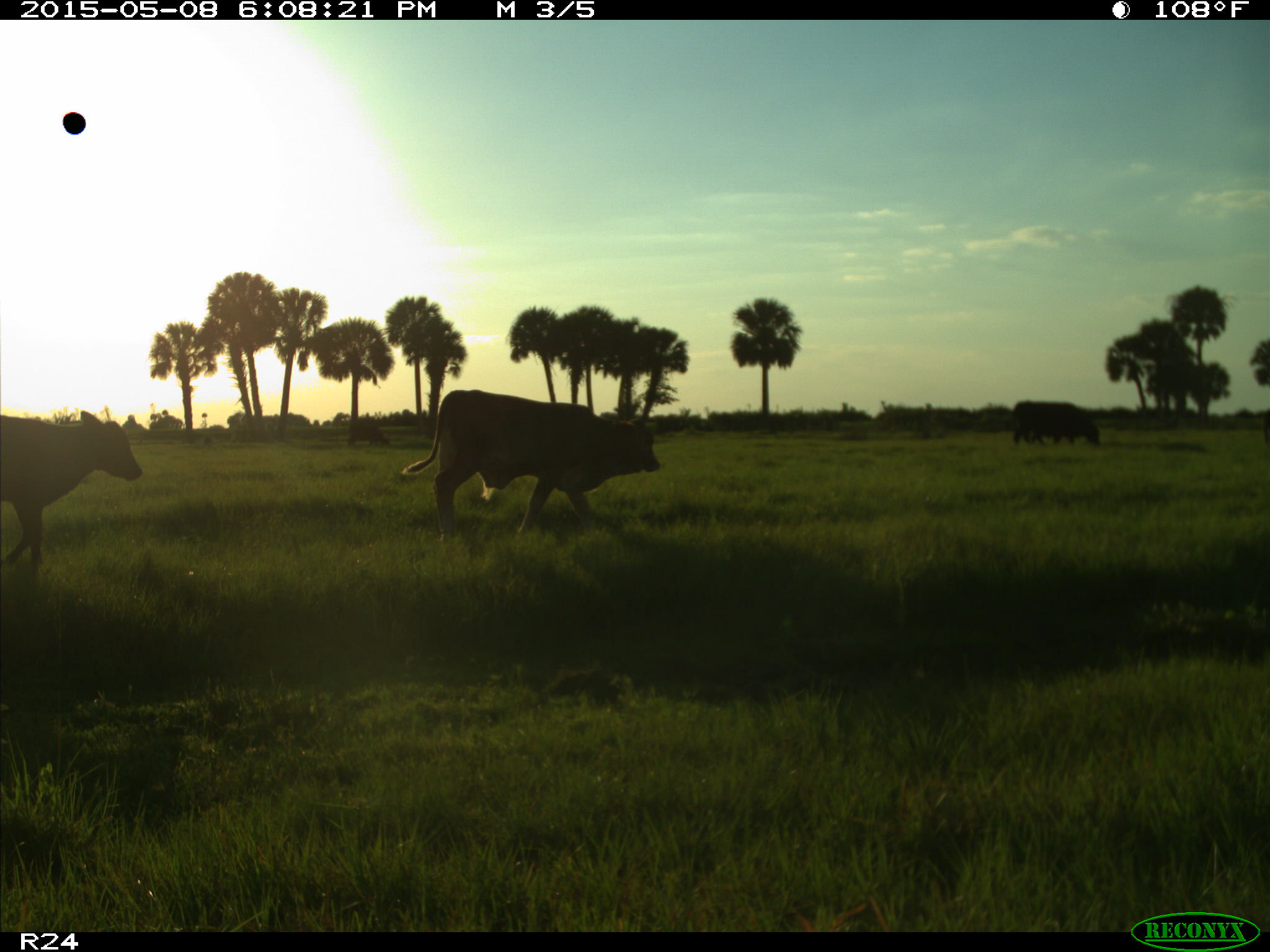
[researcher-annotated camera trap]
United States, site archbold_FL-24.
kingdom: Animalia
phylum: Chordata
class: Mammalia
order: Artiodactyla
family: Bovidae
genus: Bos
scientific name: Bos taurus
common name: domestic cow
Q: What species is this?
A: Bos taurus (domestic cow).